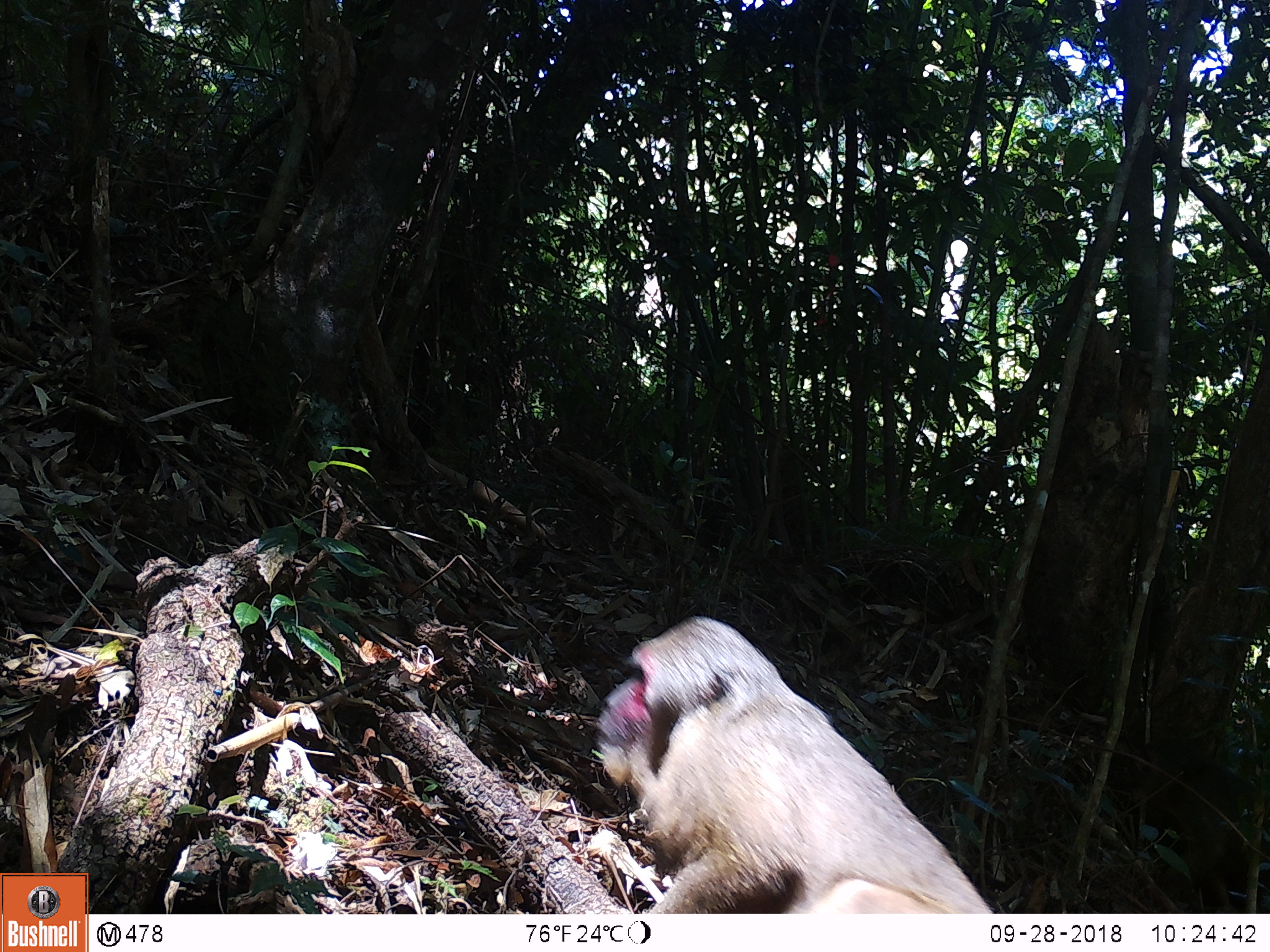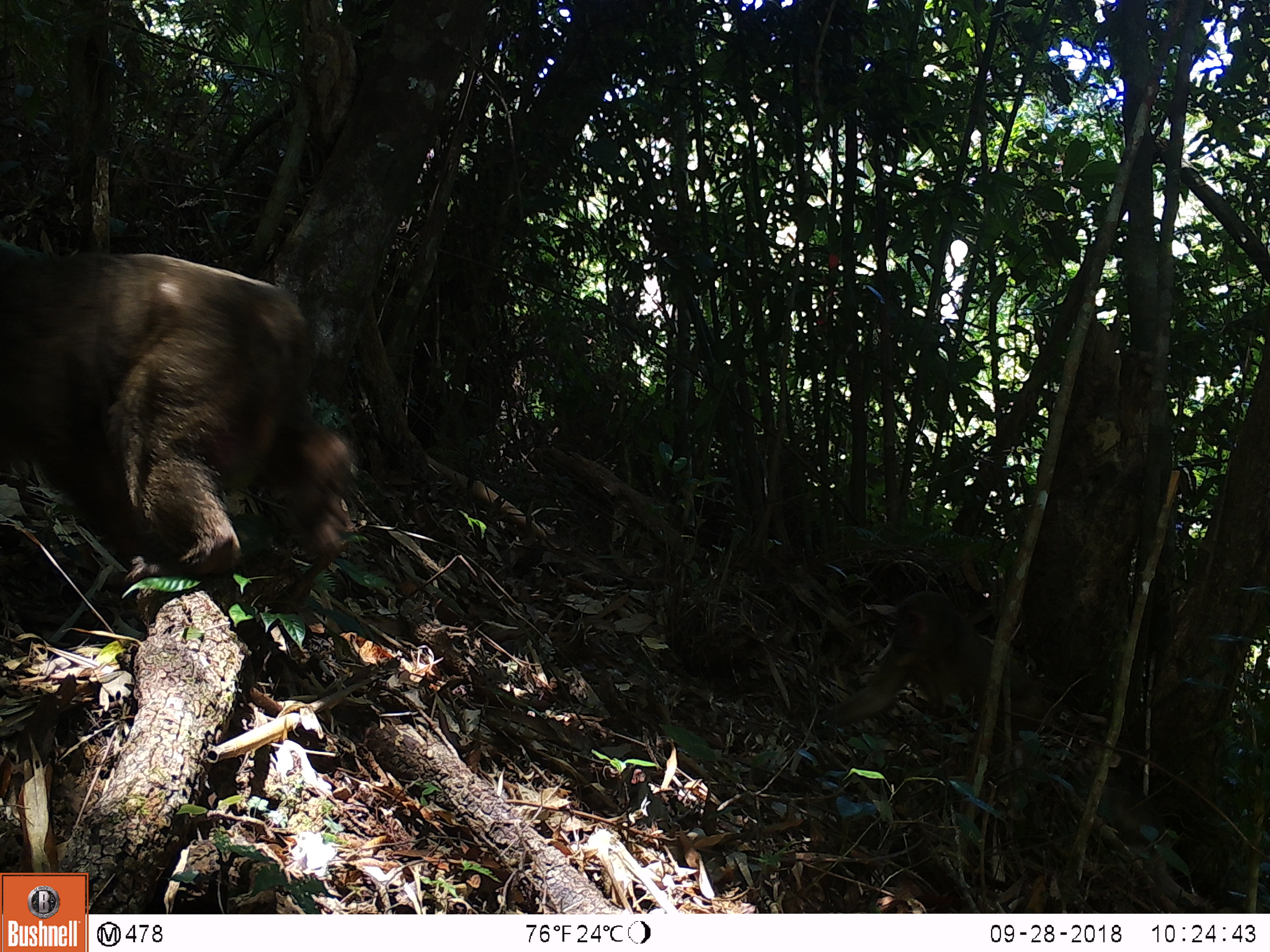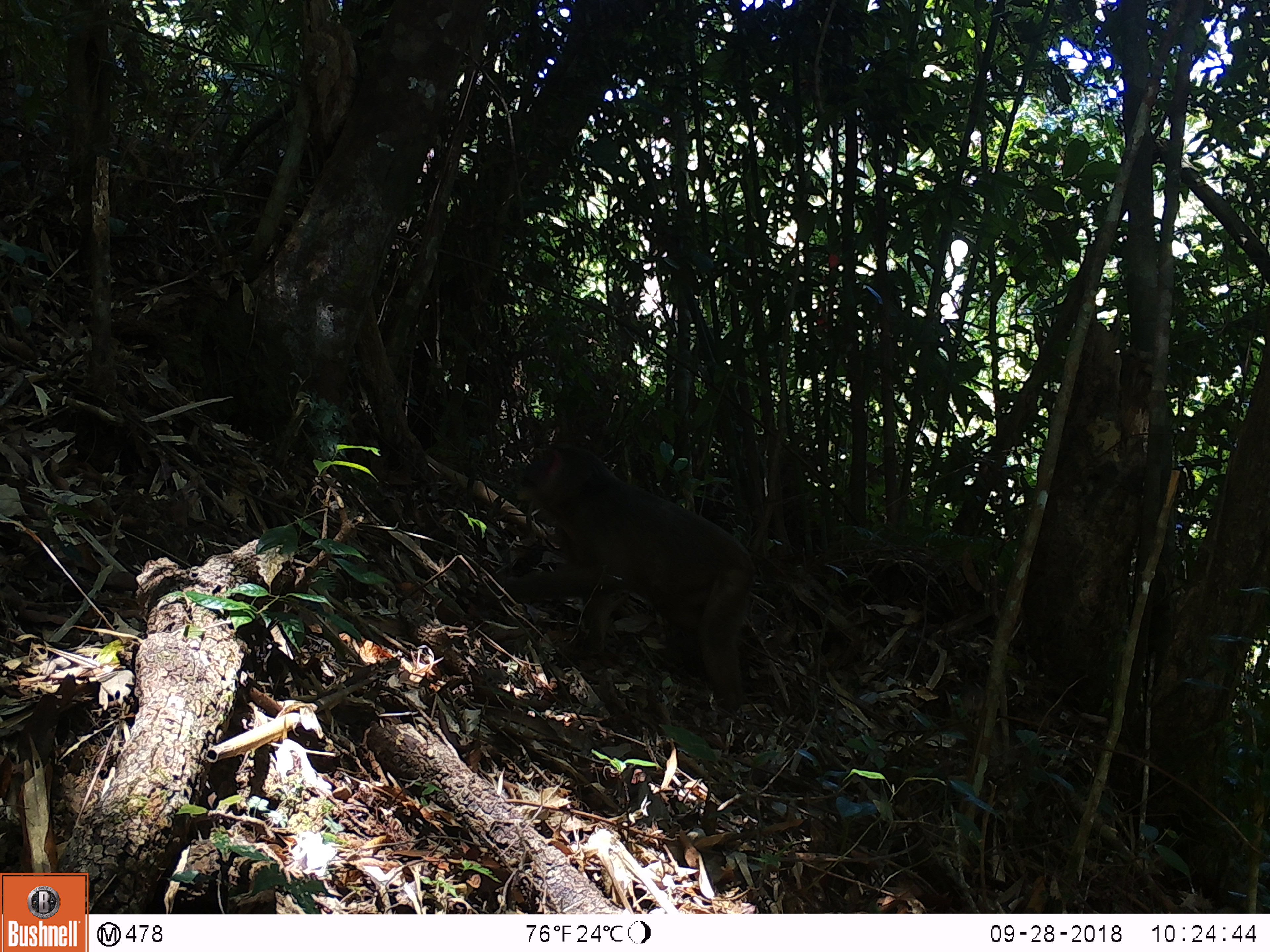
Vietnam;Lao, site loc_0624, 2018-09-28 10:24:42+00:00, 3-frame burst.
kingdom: Animalia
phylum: Chordata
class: Mammalia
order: Primates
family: Cercopithecidae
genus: Macaca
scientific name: Macaca arctoides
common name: stump-tailed macaque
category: stump tailed macaque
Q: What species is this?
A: Stump tailed macaque (stump-tailed macaque) (Macaca arctoides).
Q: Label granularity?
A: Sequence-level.